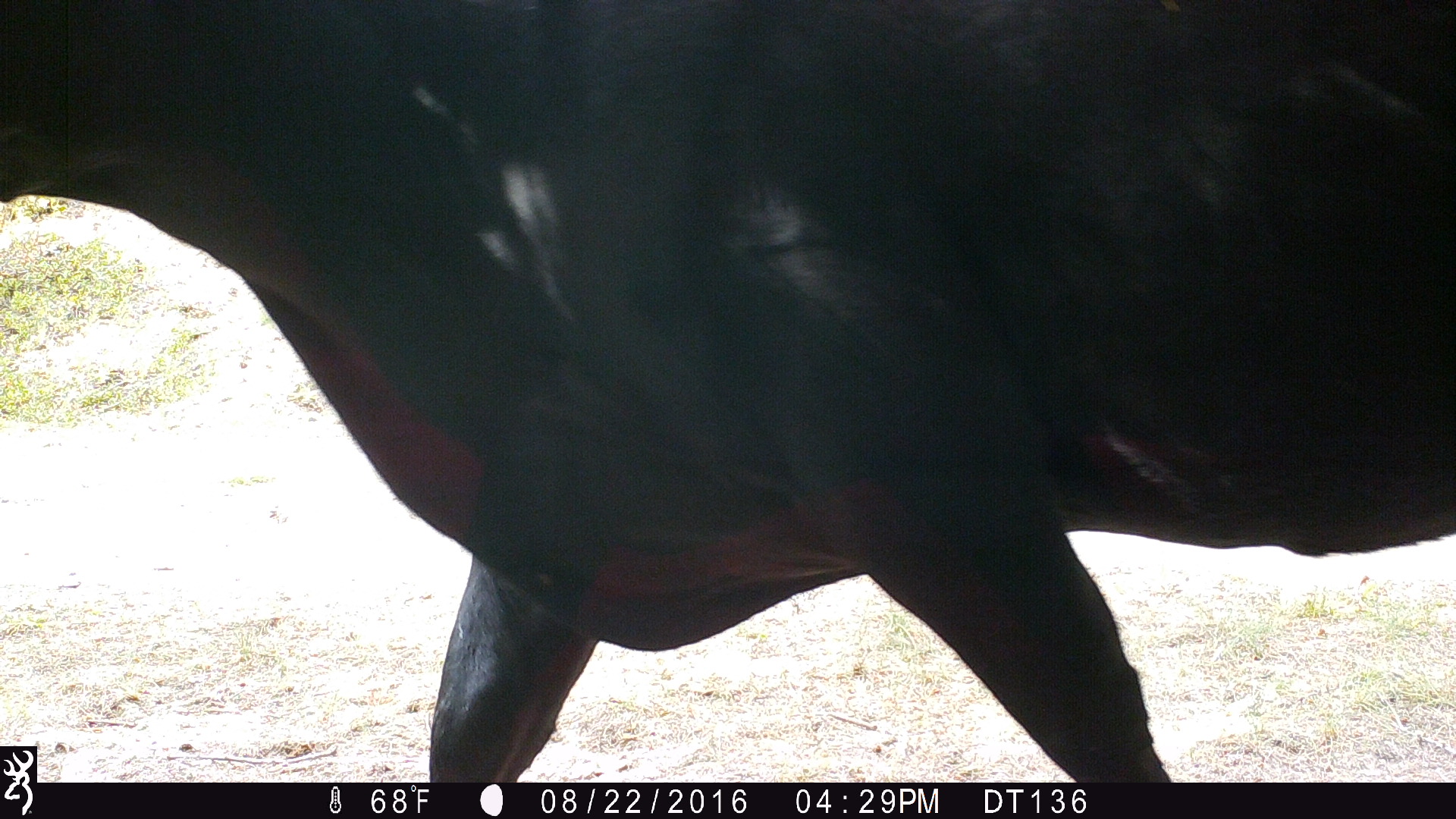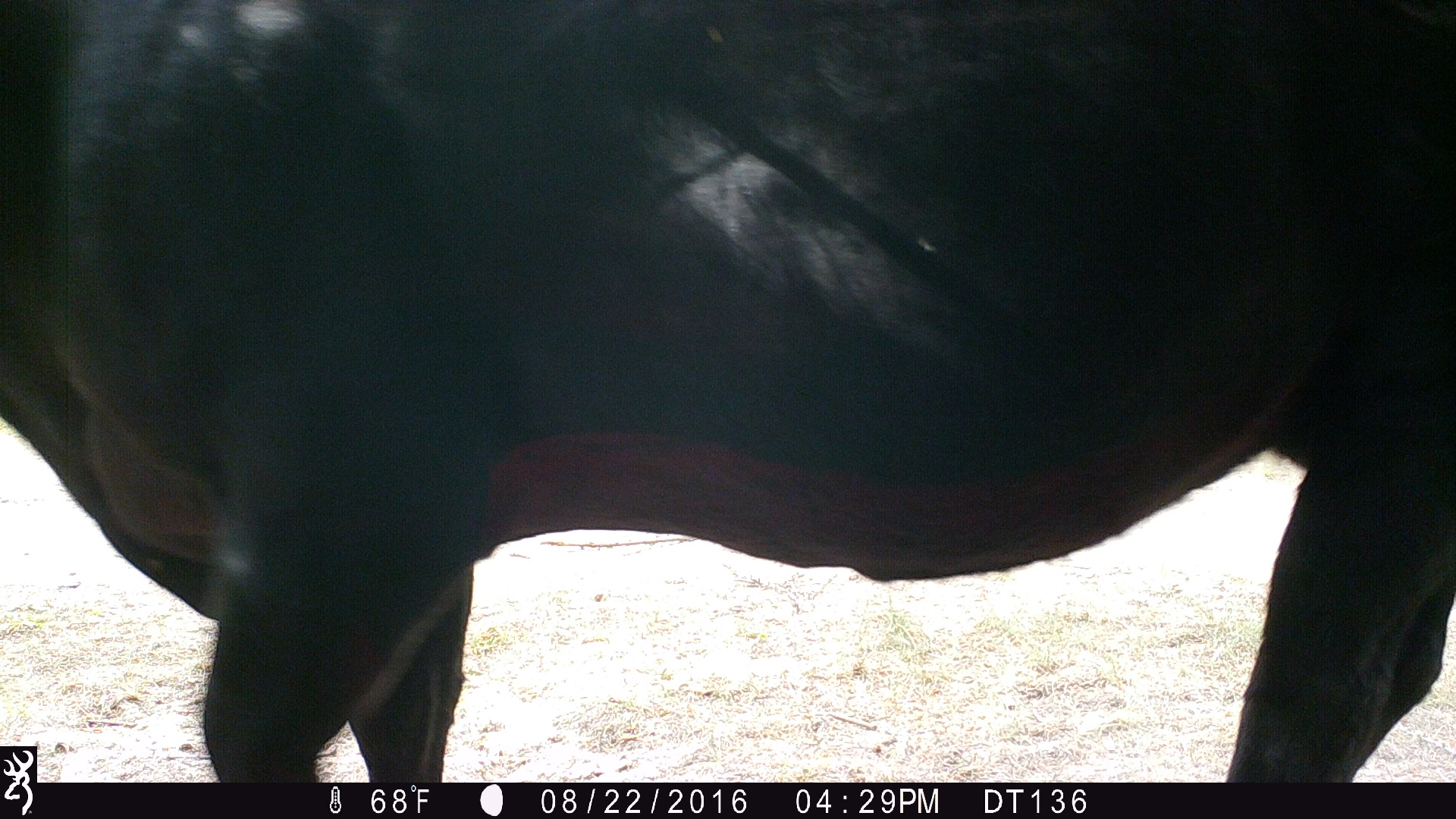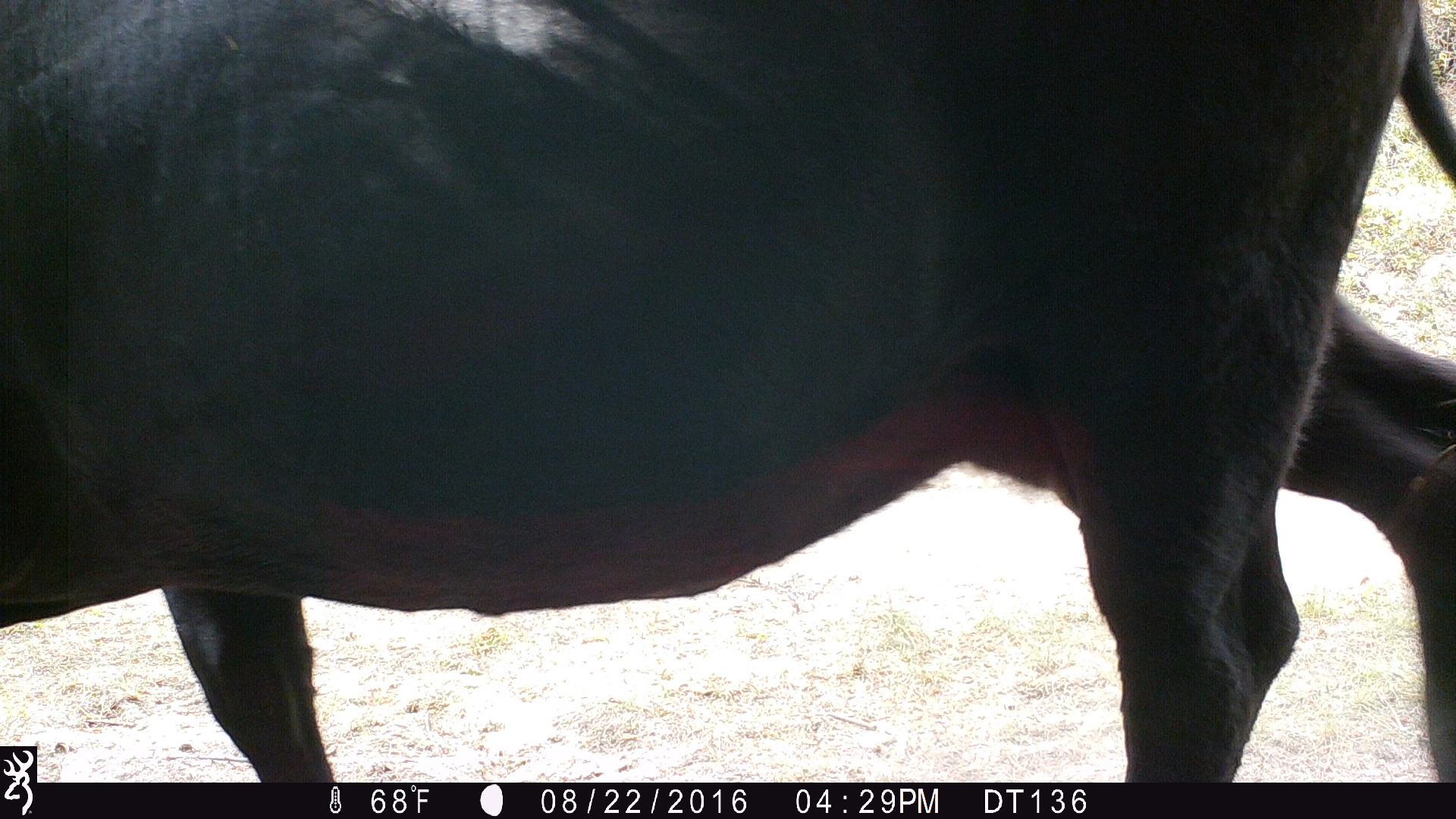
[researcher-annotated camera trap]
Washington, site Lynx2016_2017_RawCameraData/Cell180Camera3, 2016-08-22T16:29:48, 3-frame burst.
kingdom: Animalia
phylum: Chordata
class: Mammalia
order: Artiodactyla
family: Bovidae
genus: Bos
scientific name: Bos taurus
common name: domestic cattle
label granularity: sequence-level